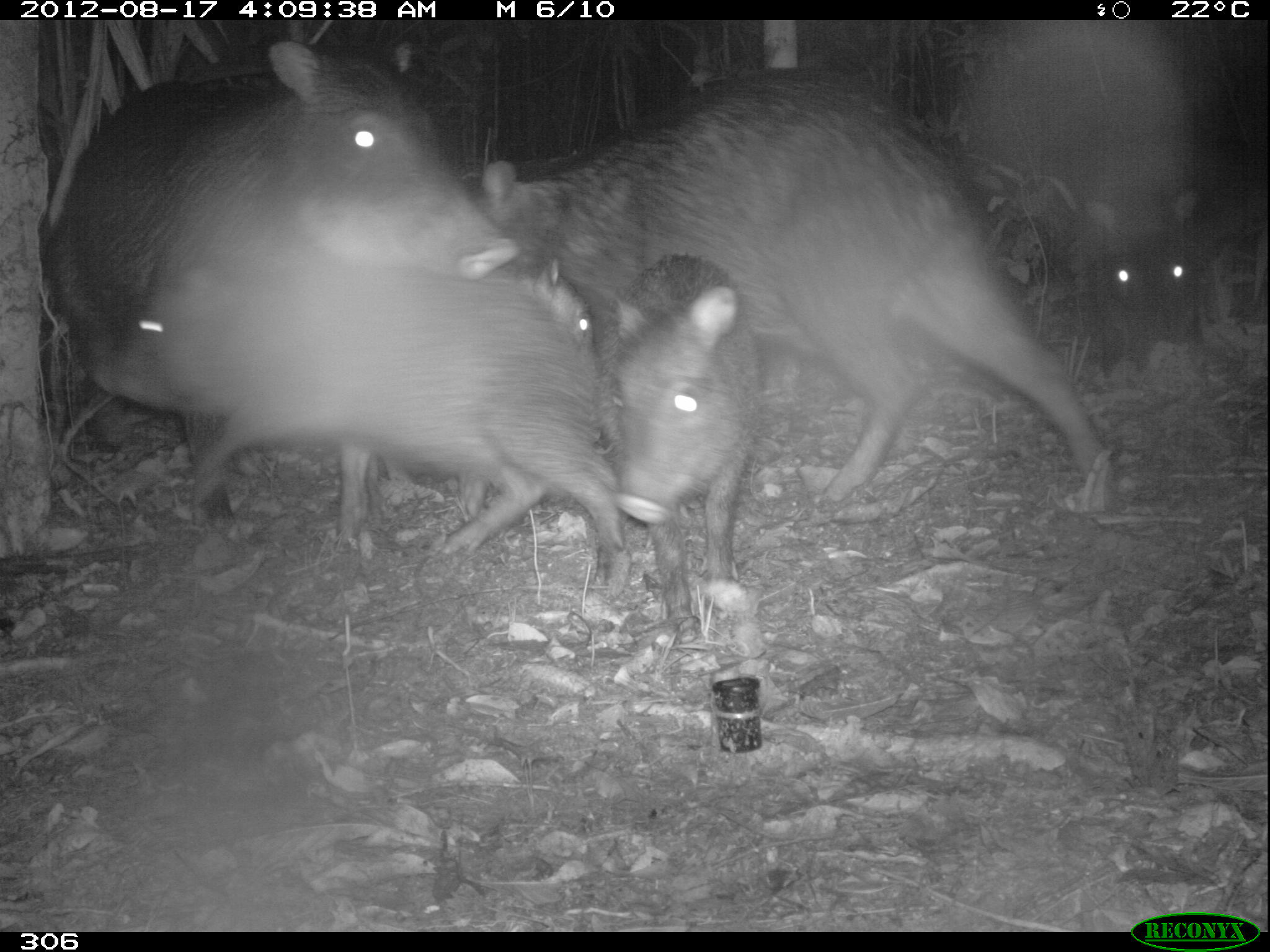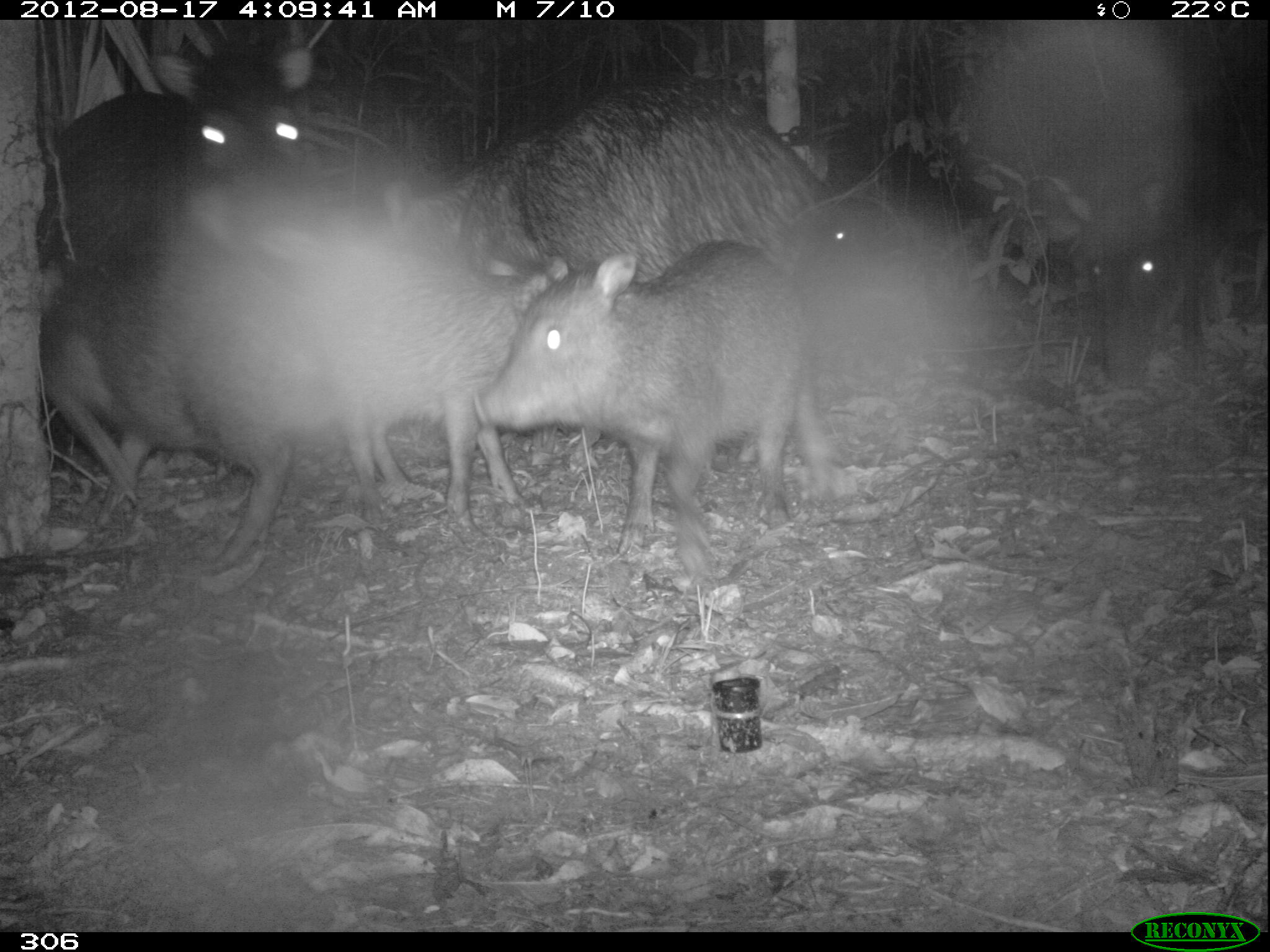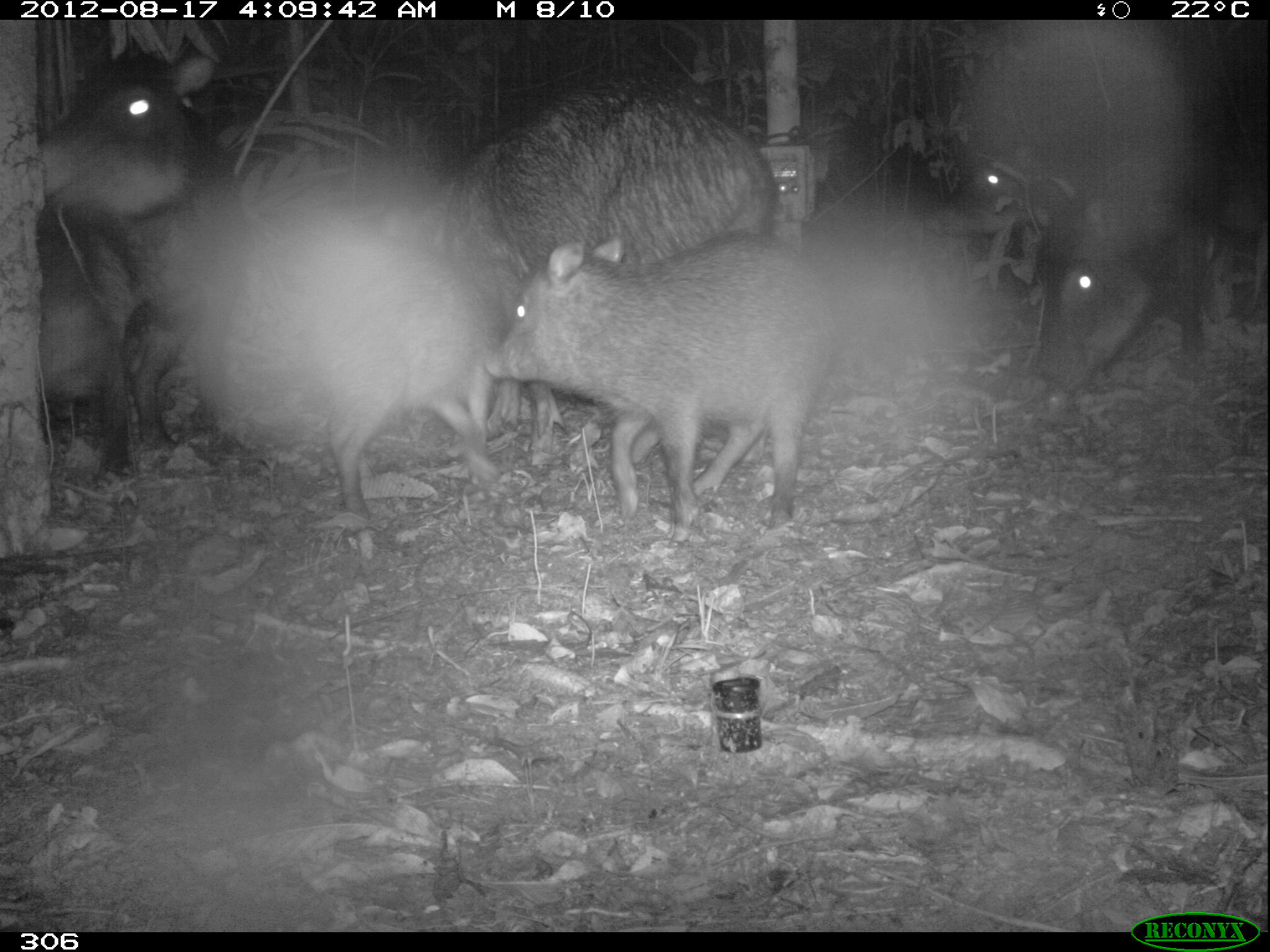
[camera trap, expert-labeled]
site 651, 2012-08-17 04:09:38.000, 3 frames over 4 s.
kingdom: Animalia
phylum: Chordata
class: Mammalia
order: Artiodactyla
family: Tayassuidae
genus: Tayassu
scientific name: Tayassu pecari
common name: white-lipped peccary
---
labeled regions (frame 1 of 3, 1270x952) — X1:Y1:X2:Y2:
tayassu pecari: 471:66:1107:499; 48:39:519:537; 89:252:626:578; 595:252:763:618; 1081:191:1196:373; 482:258:593:370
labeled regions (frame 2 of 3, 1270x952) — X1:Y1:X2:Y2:
tayassu pecari: 33:194:416:576; 472:237:858:584; 264:220:572:540; 379:79:840:292; 31:89:391:279; 1083:25:1267:392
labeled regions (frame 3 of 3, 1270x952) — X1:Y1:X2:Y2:
tayassu pecari: 36:48:499:524; 480:237:841:537; 382:78:780:283; 921:25:1216:255; 1037:120:1266:396; 31:226:197:489